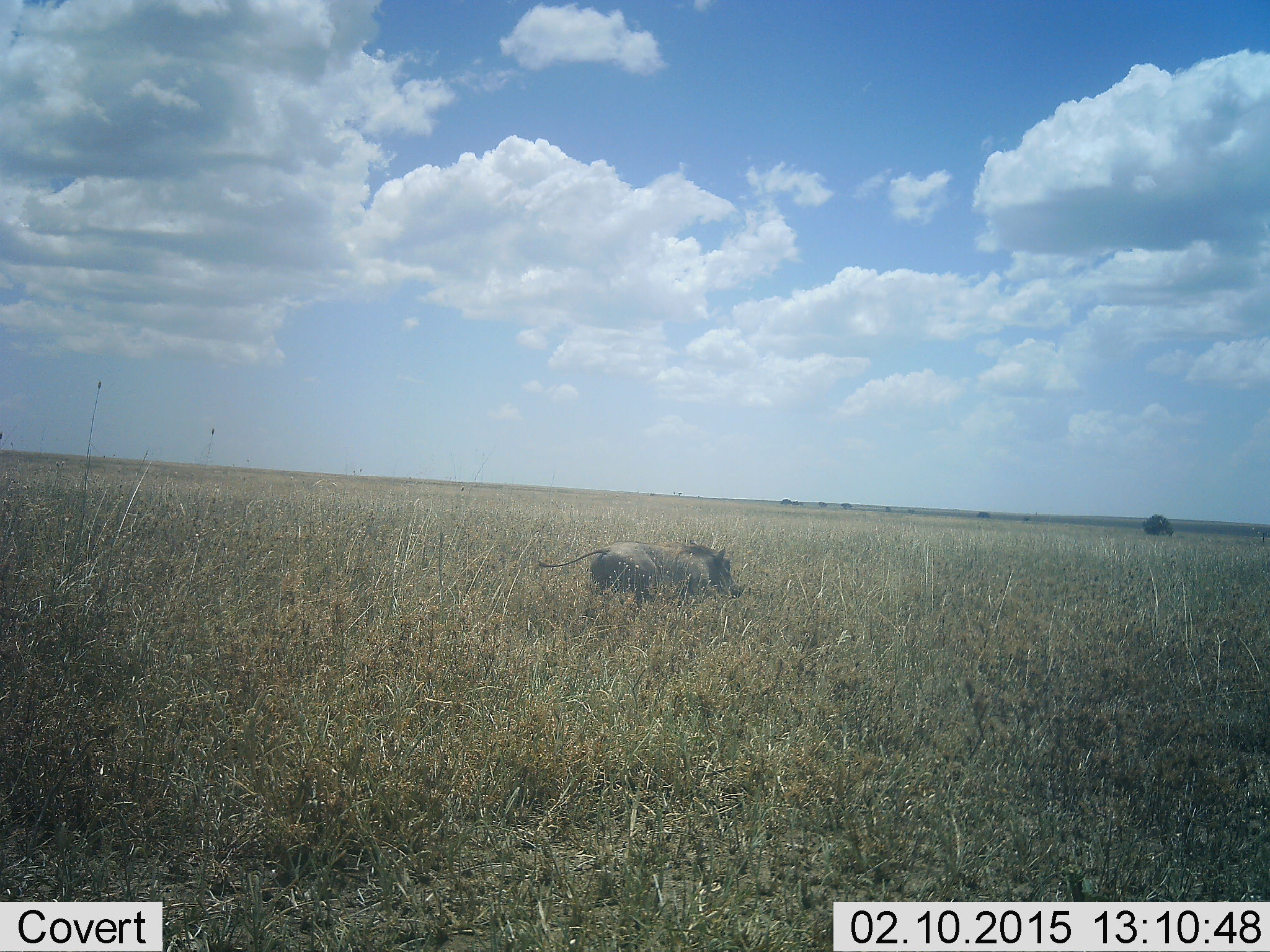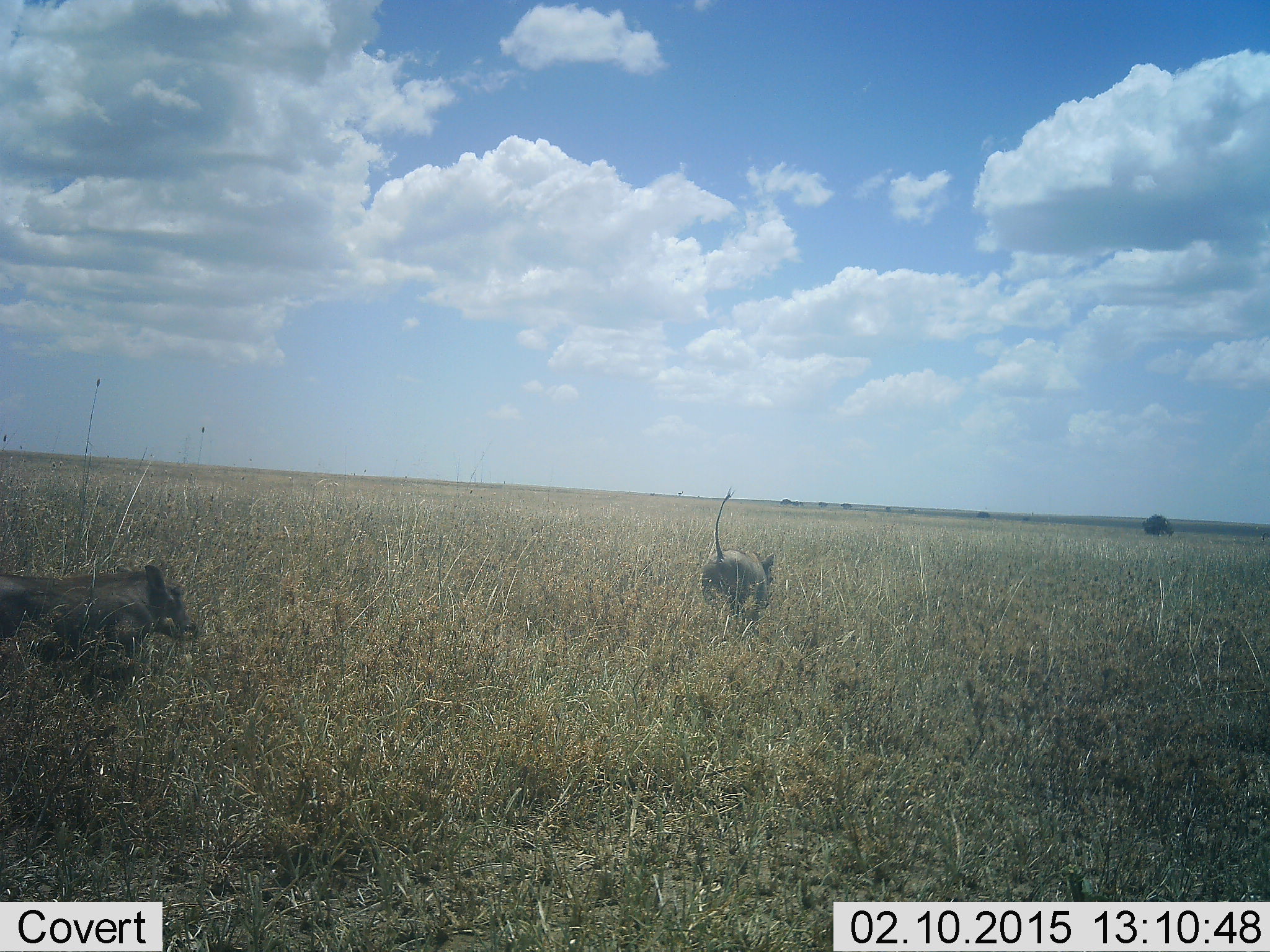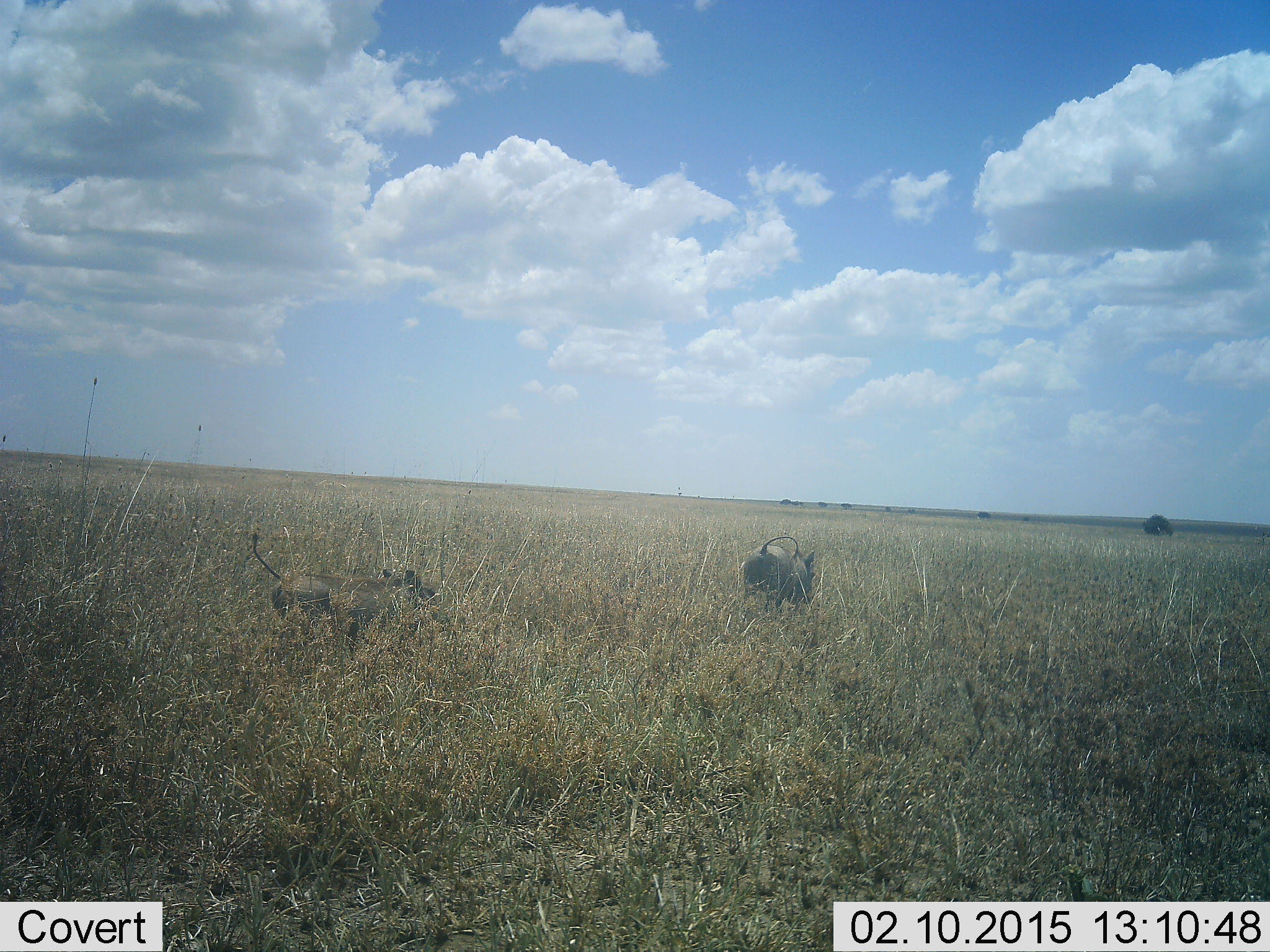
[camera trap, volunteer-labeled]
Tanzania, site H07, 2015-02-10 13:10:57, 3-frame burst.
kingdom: Animalia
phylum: Chordata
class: Mammalia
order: Artiodactyla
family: Suidae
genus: Phacochoerus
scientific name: Phacochoerus africanus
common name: warthog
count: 2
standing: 0%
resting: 0%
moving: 100%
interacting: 0%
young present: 0%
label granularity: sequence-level